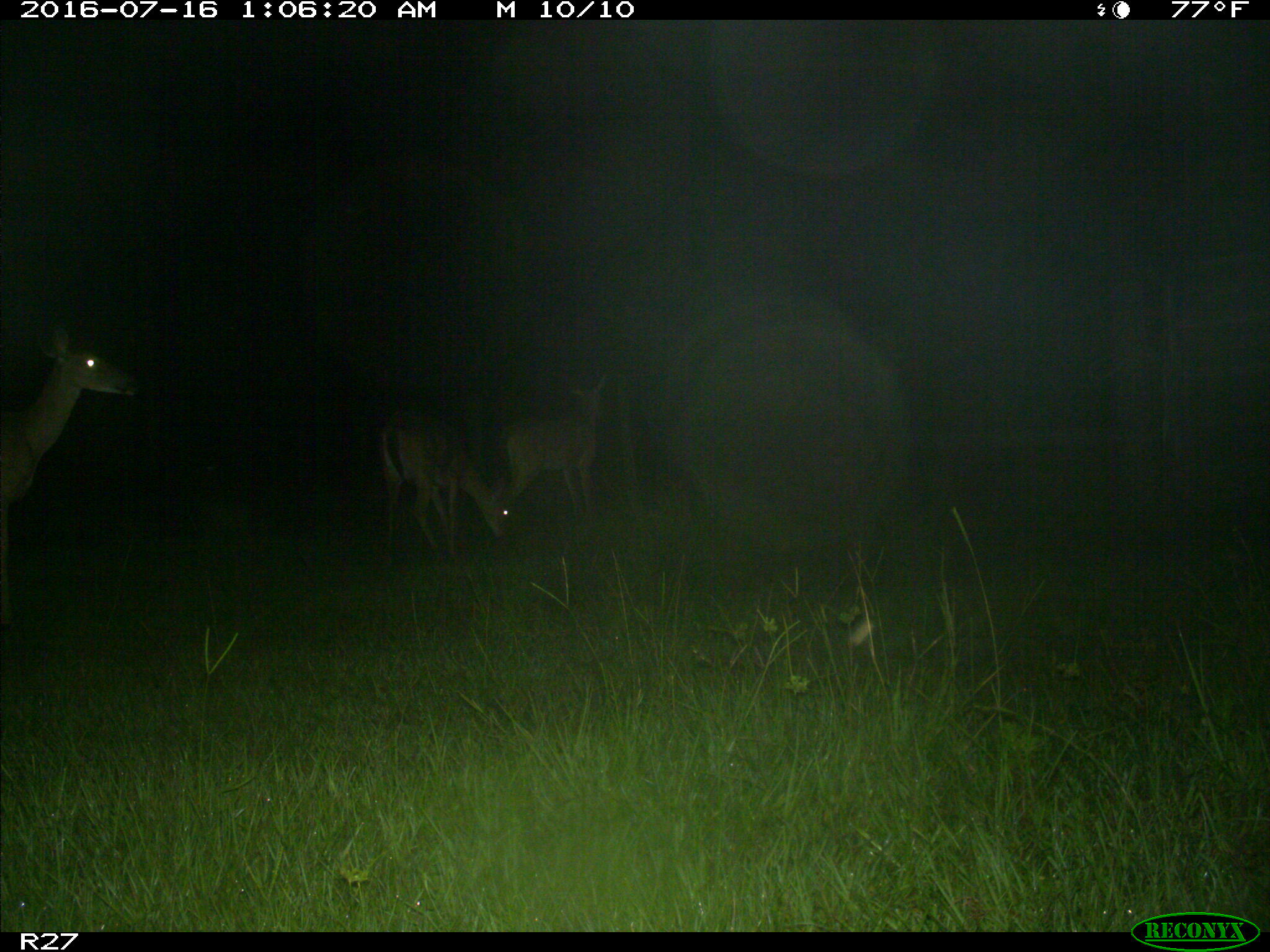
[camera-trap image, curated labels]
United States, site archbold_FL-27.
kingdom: Animalia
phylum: Chordata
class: Mammalia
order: Artiodactyla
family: Cervidae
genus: Odocoileus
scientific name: Odocoileus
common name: deer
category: unidentified deer